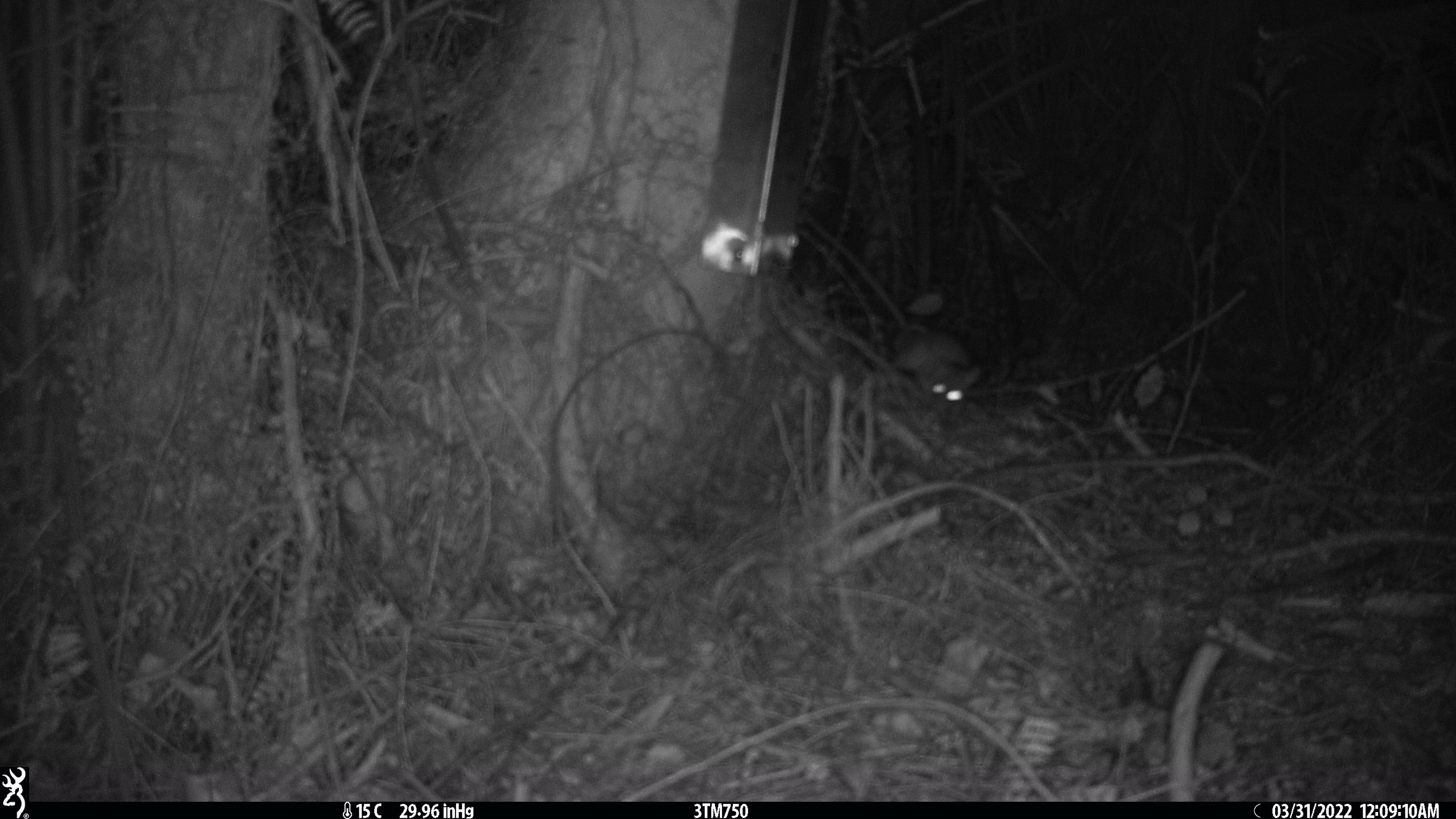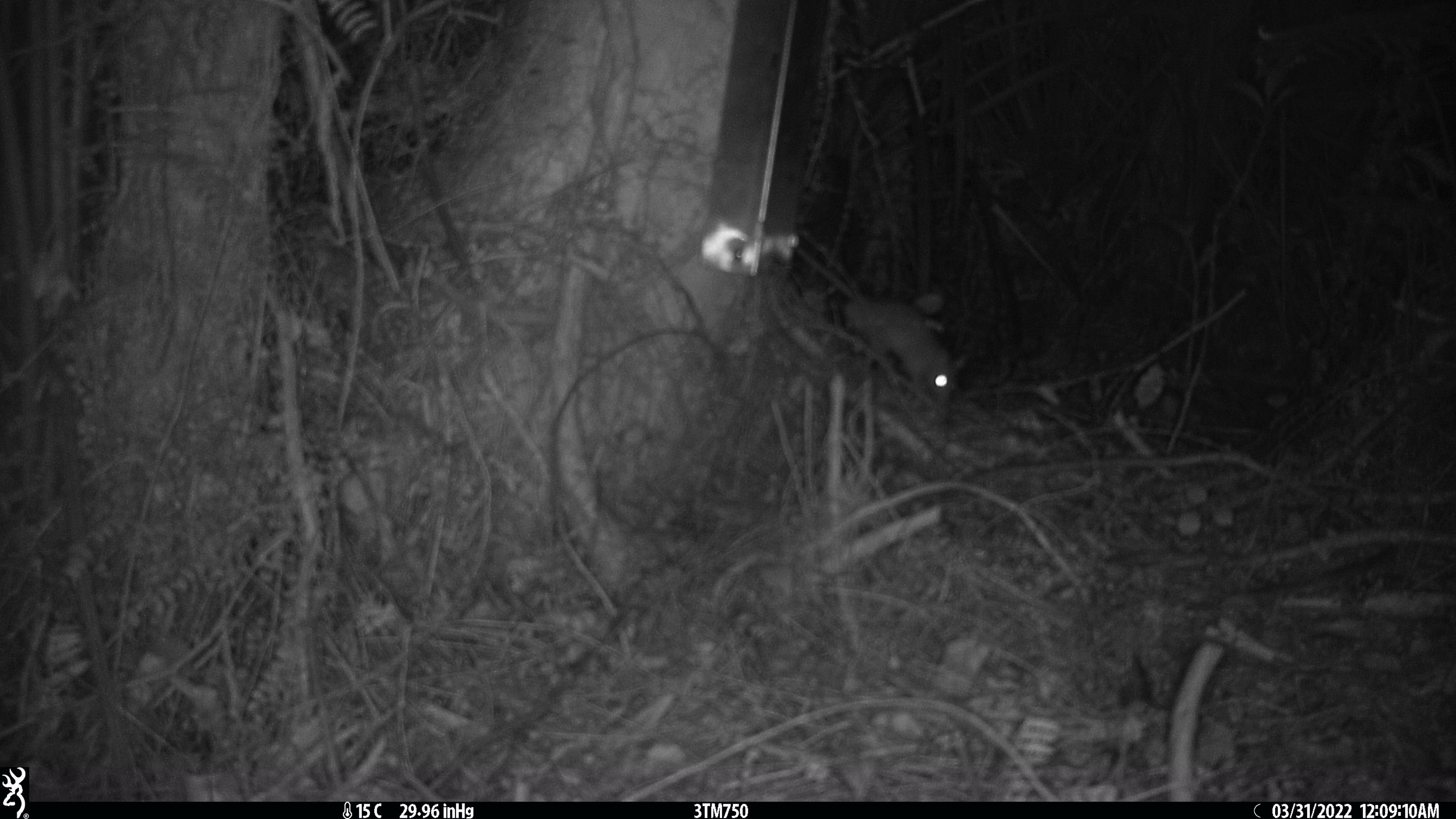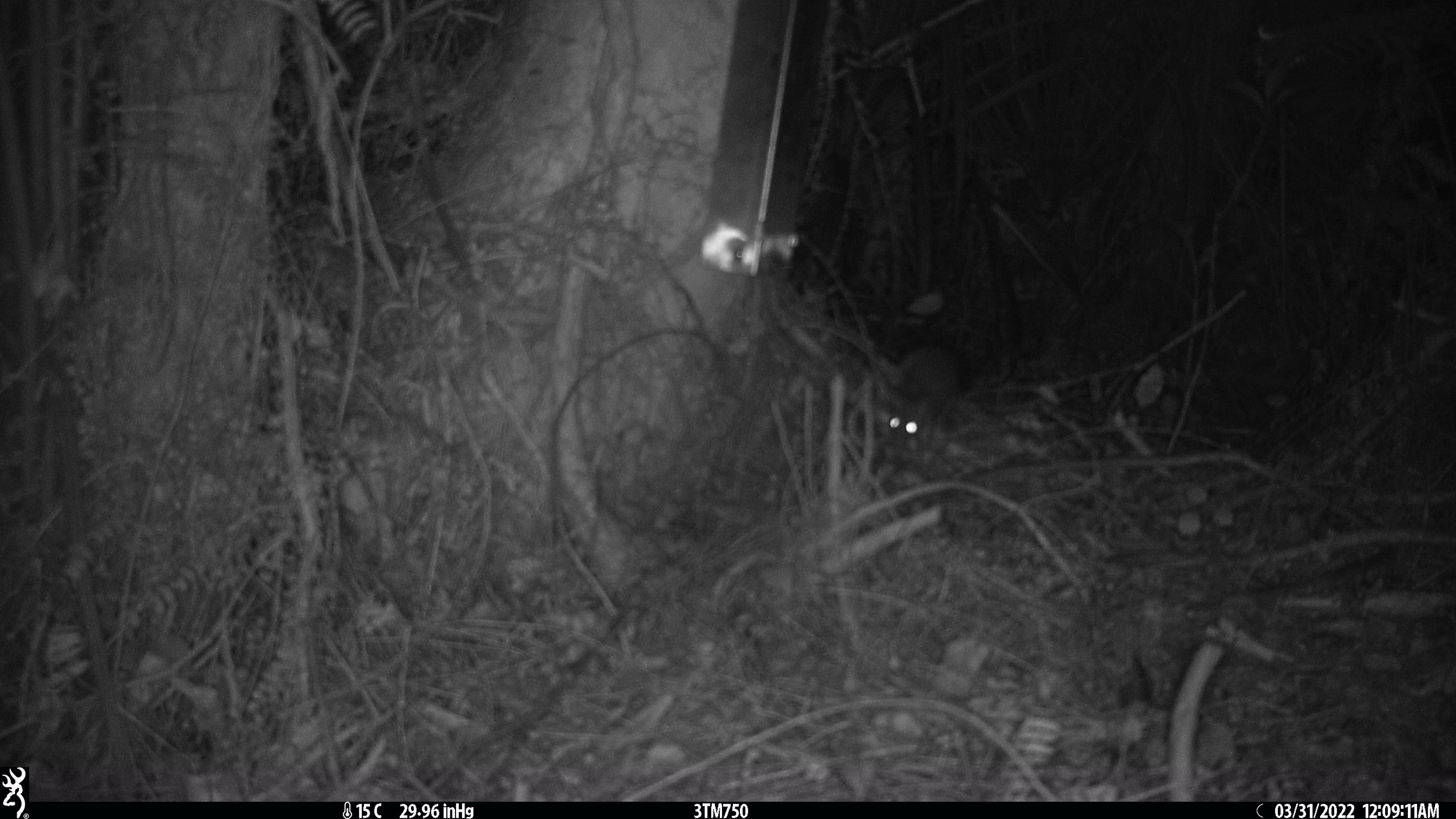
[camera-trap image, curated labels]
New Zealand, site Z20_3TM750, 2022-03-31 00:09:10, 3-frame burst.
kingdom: Animalia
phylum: Chordata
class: Mammalia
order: Rodentia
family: Muridae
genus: Rattus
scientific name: Rattus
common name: rat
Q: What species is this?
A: Rat (Rattus).